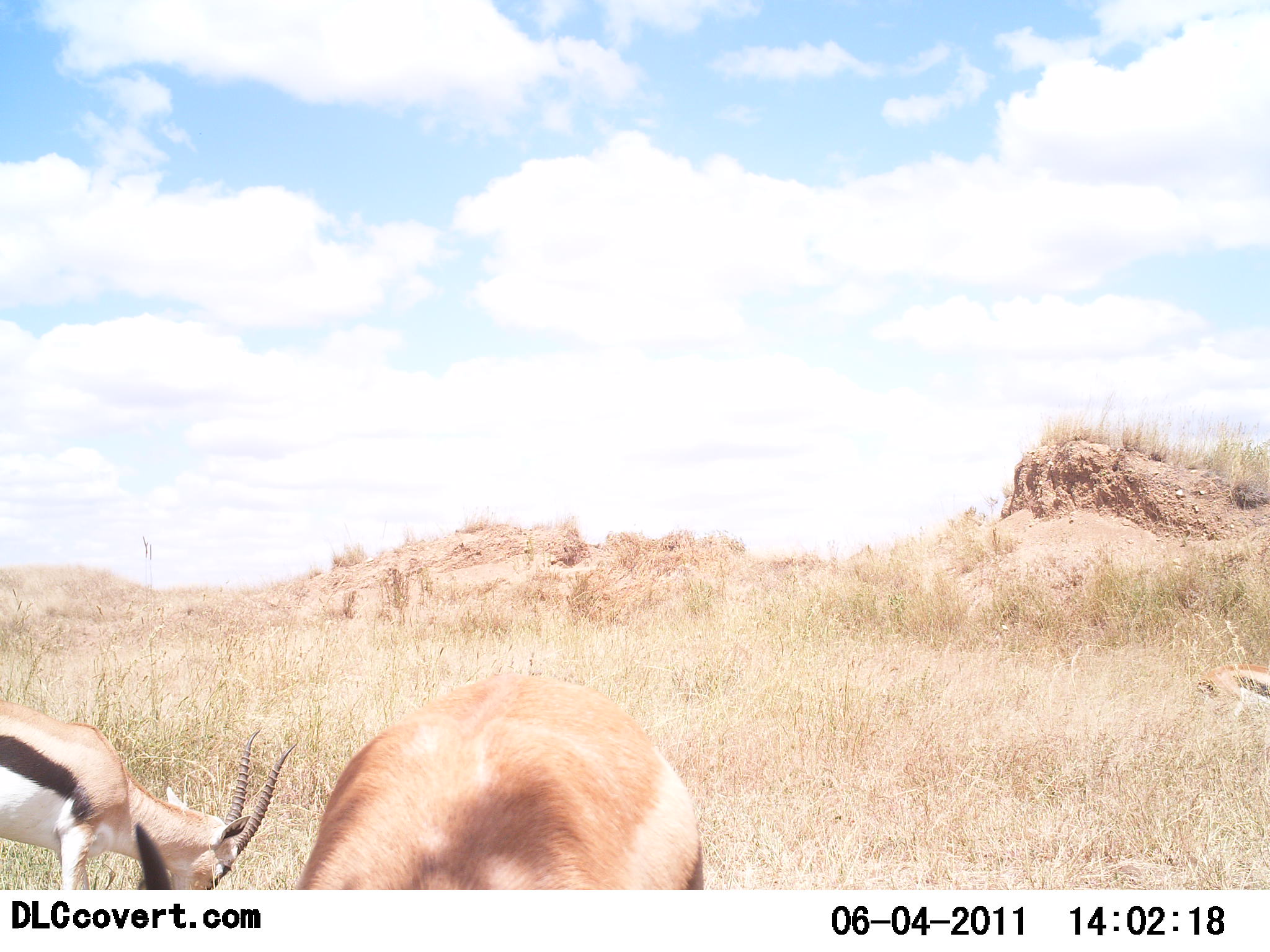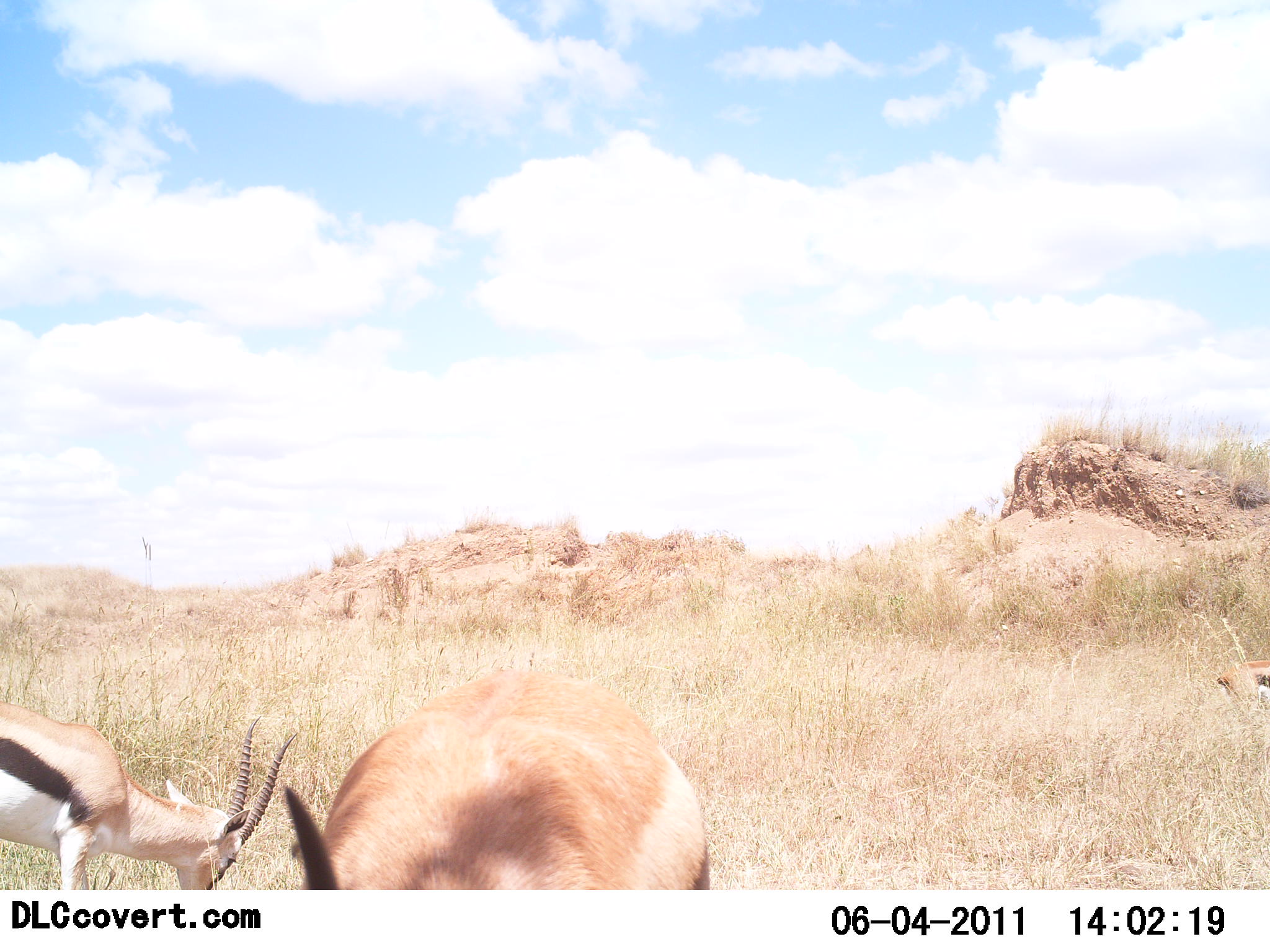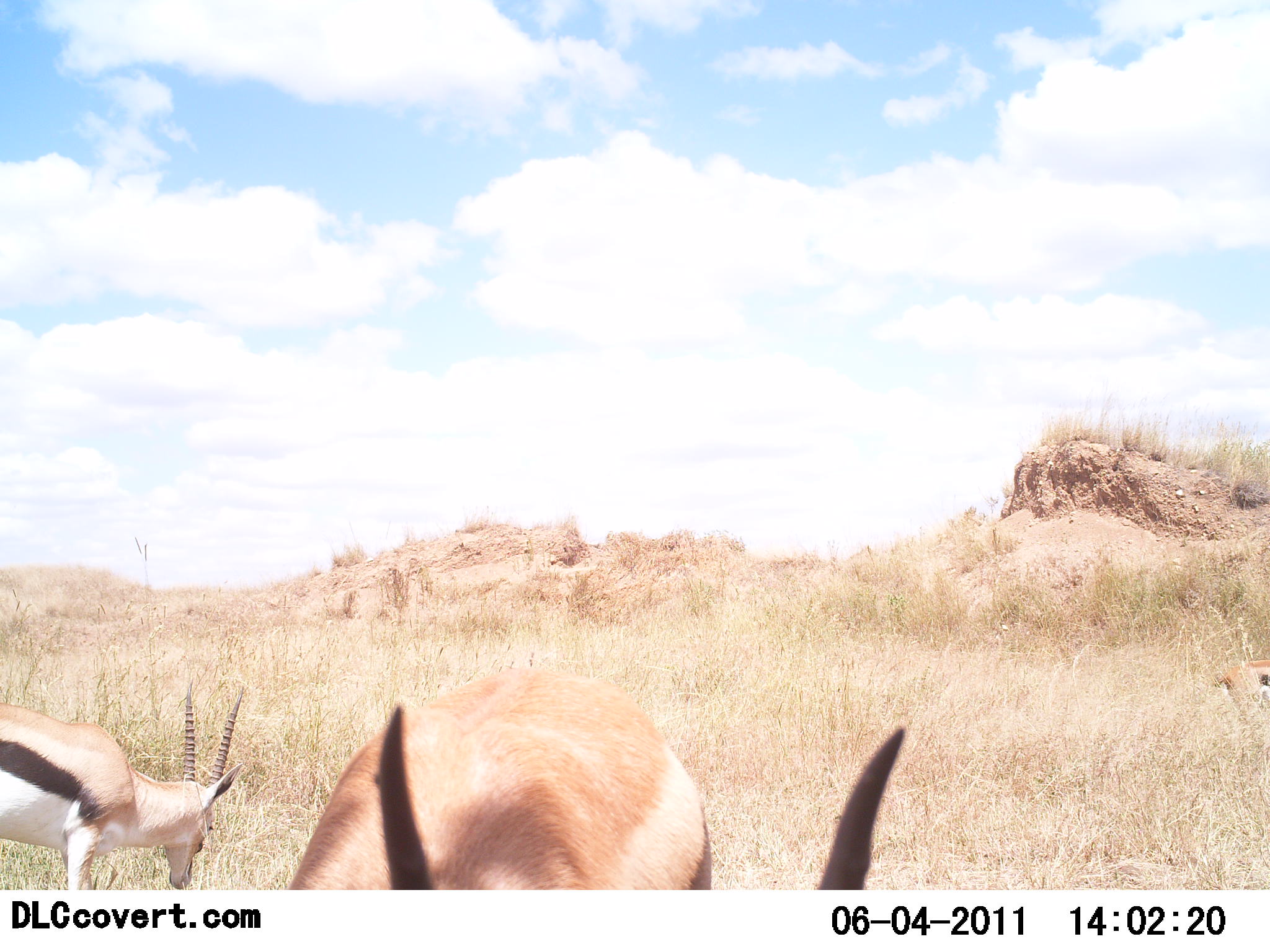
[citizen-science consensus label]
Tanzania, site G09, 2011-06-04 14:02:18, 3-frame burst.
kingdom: Animalia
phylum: Chordata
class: Mammalia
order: Artiodactyla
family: Bovidae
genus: Eudorcas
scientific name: Eudorcas thomsonii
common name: thomson's gazelle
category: gazellethomsons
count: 3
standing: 25%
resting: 8%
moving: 17%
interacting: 0%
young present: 0%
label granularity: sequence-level